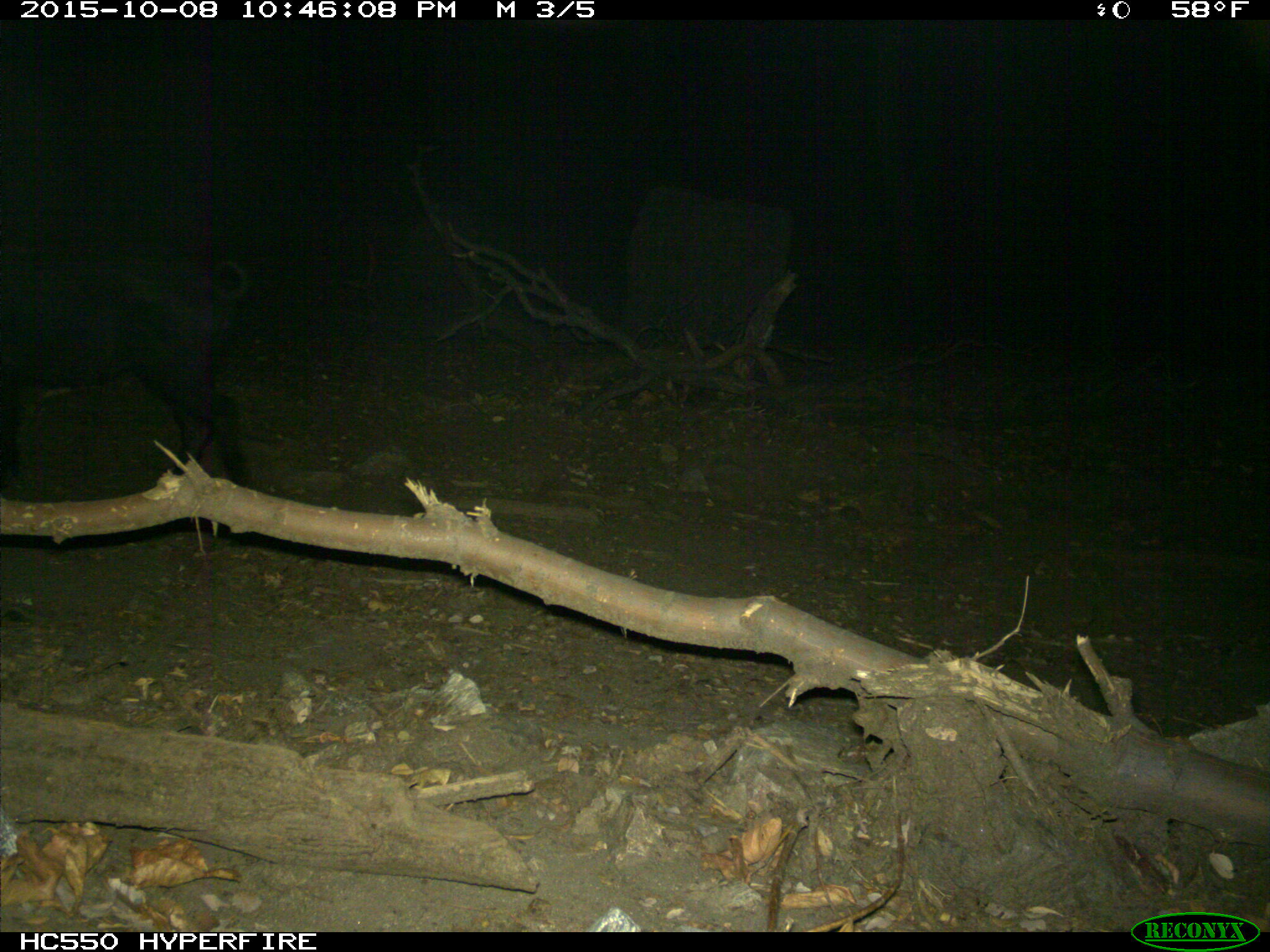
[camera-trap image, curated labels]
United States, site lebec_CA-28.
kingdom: Animalia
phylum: Chordata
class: Mammalia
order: Artiodactyla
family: Suidae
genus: Sus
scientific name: Sus scrofa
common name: wild boar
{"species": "Sus scrofa (wild boar)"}